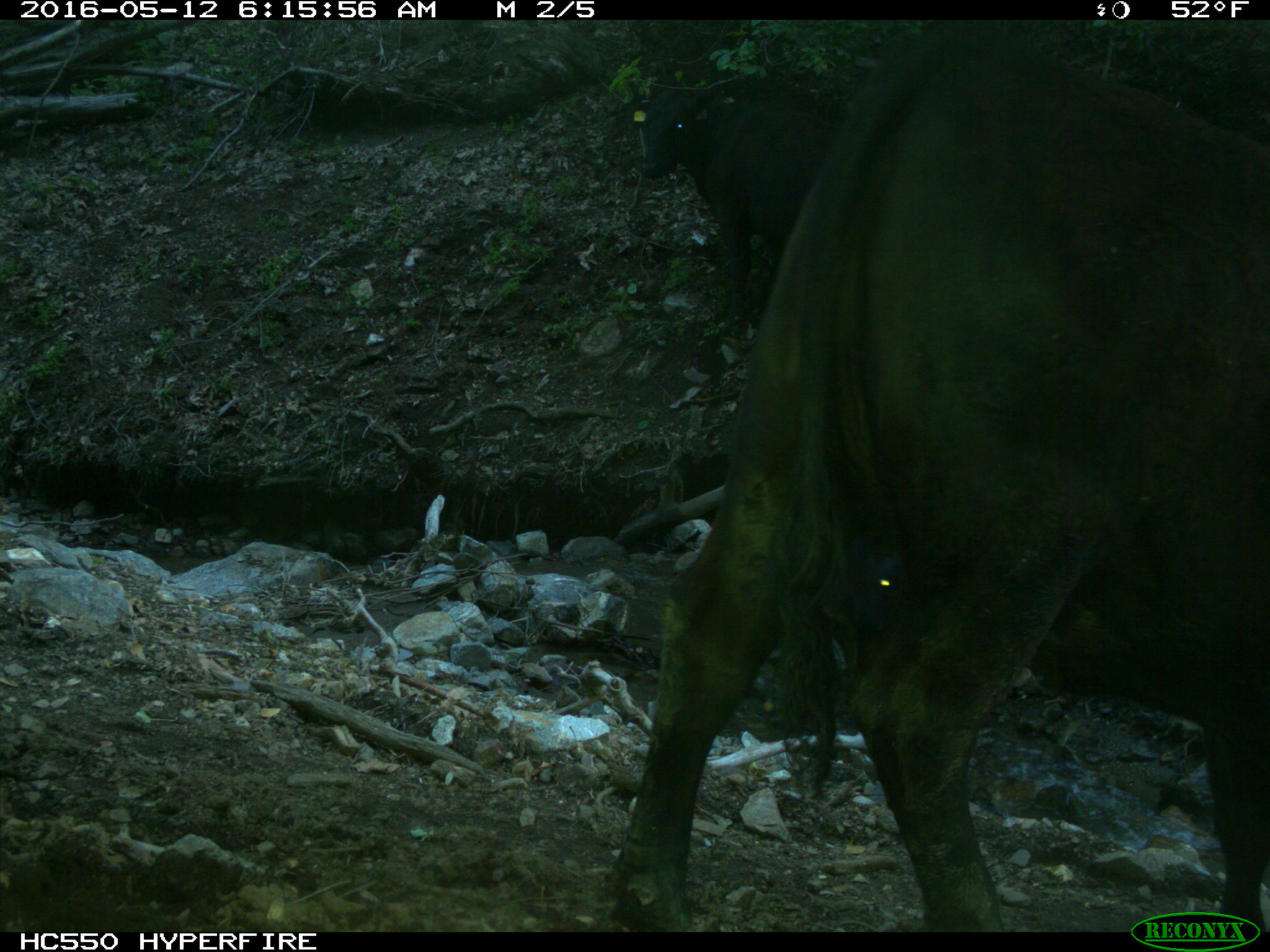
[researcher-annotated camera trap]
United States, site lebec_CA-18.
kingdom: Animalia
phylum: Chordata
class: Mammalia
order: Artiodactyla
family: Bovidae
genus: Bos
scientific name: Bos taurus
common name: domestic cow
Bos taurus (domestic cow).